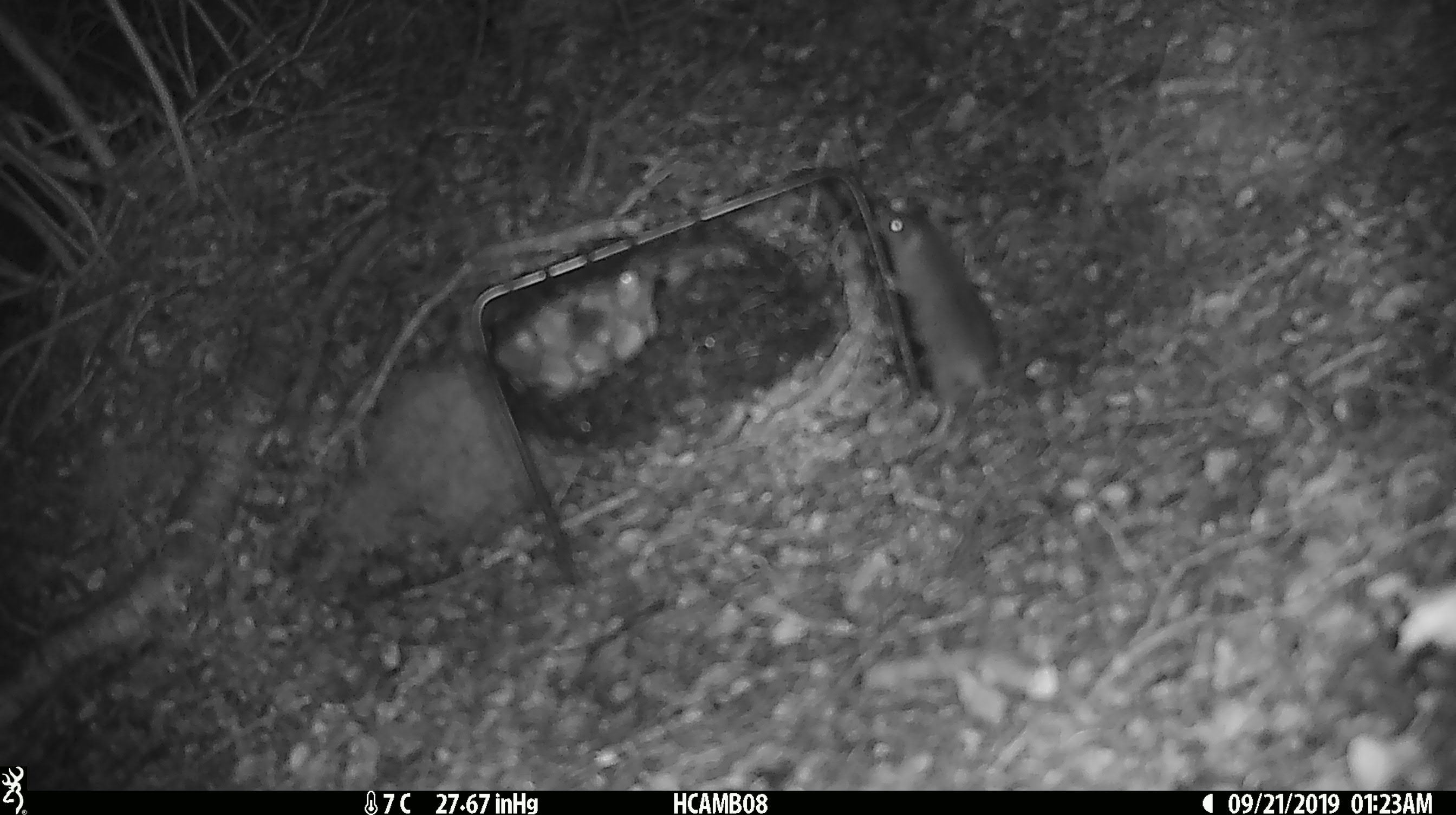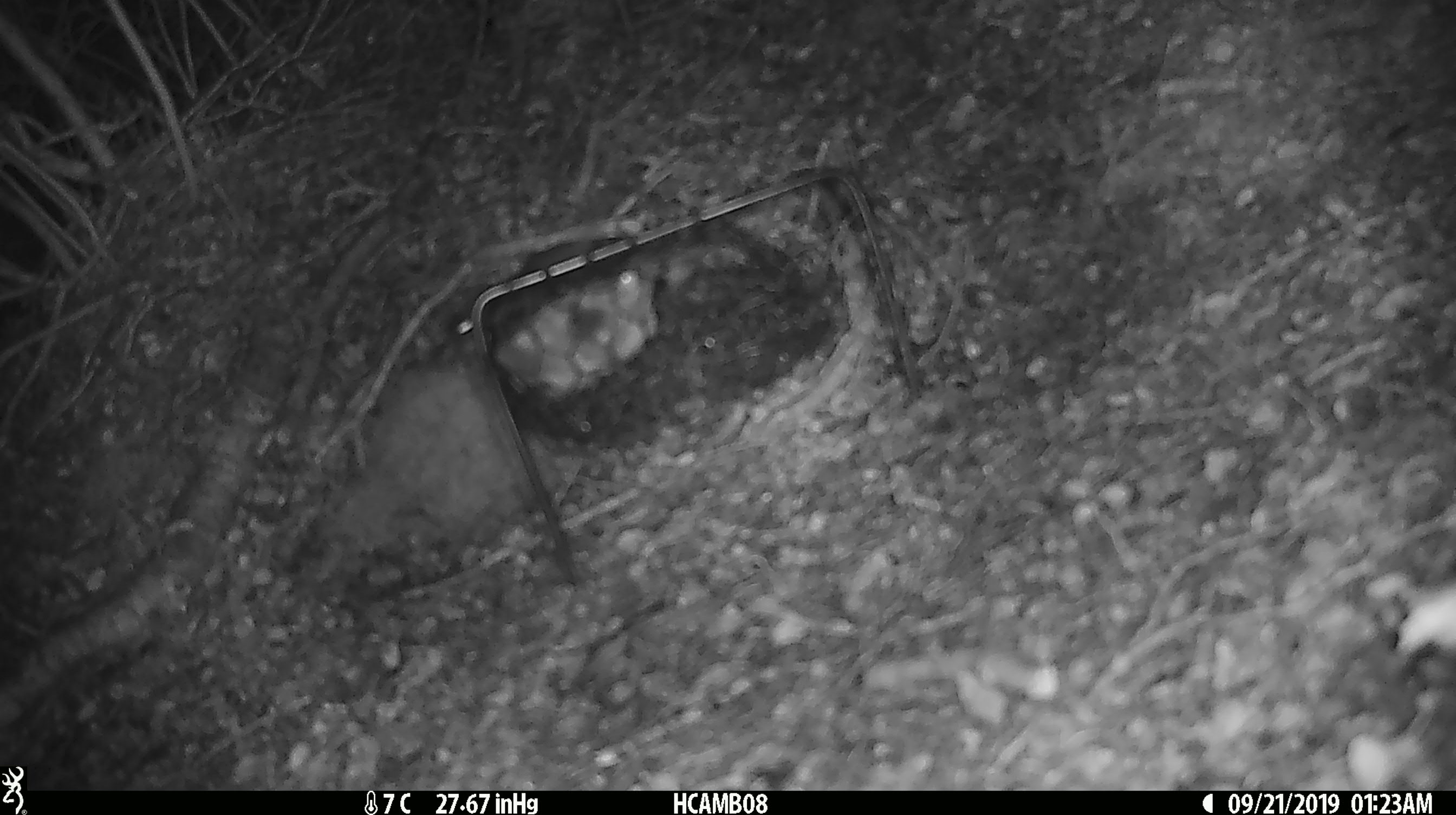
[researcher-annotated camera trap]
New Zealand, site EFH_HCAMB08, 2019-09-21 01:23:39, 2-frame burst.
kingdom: Animalia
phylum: Chordata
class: Mammalia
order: Rodentia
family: Muridae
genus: Mus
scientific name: Mus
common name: mouse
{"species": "mouse (Mus)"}